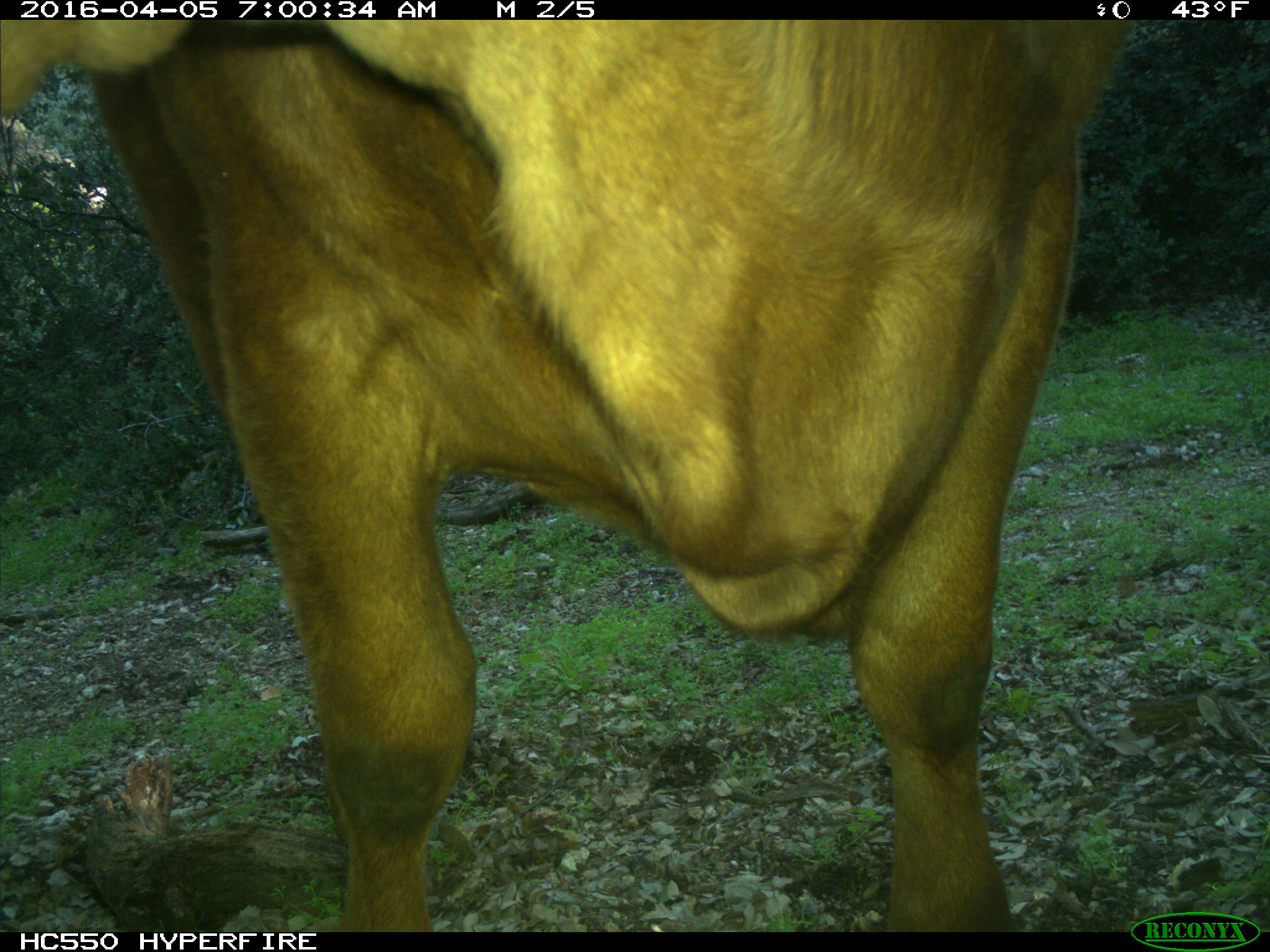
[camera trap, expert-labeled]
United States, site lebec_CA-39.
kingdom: Animalia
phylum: Chordata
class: Mammalia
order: Artiodactyla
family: Bovidae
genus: Bos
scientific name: Bos taurus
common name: domestic cow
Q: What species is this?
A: Bos taurus (domestic cow).